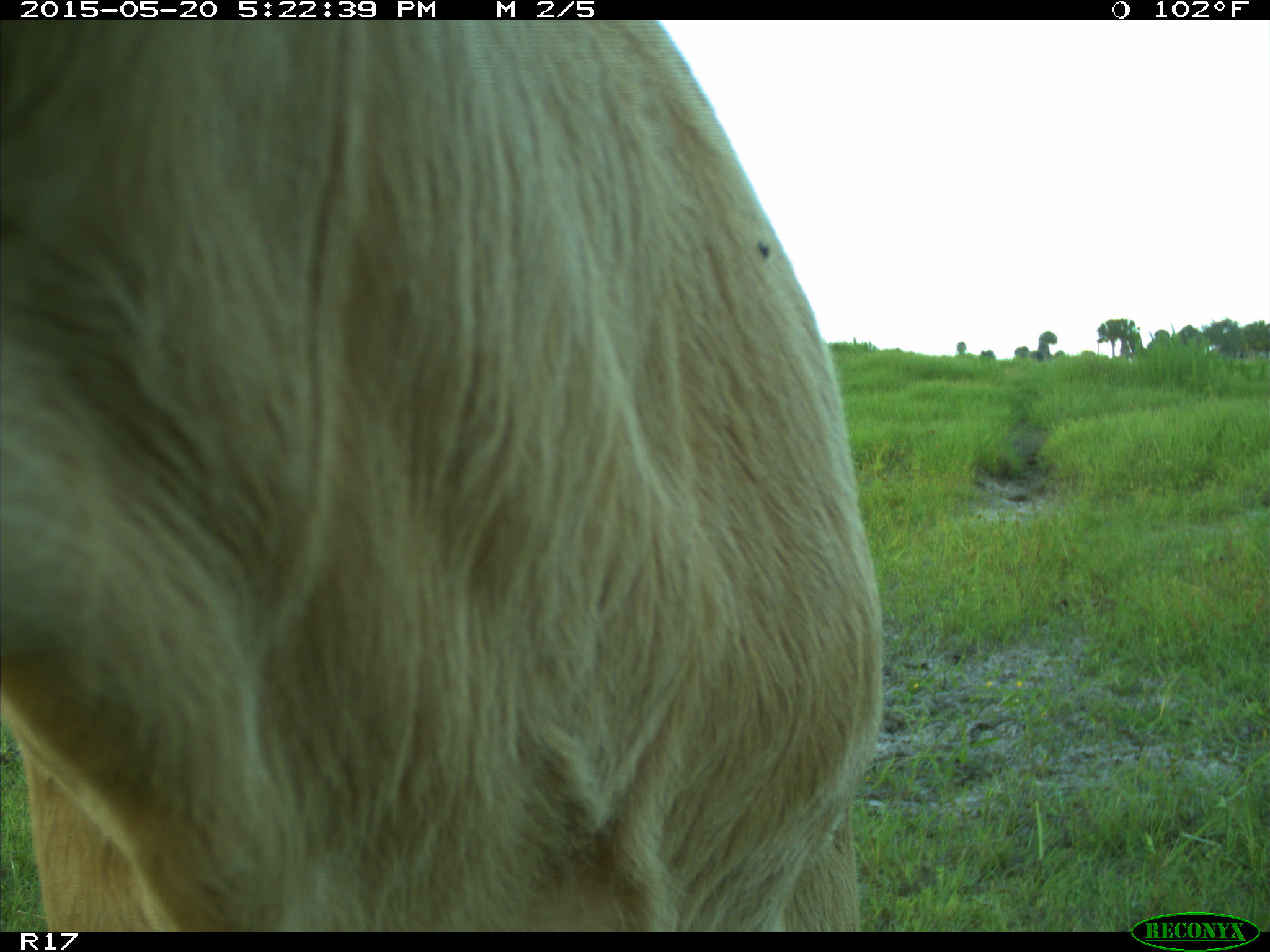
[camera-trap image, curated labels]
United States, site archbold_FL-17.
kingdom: Animalia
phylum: Chordata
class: Mammalia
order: Artiodactyla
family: Bovidae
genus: Bos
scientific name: Bos taurus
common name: domestic cow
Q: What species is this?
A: Bos taurus (domestic cow).